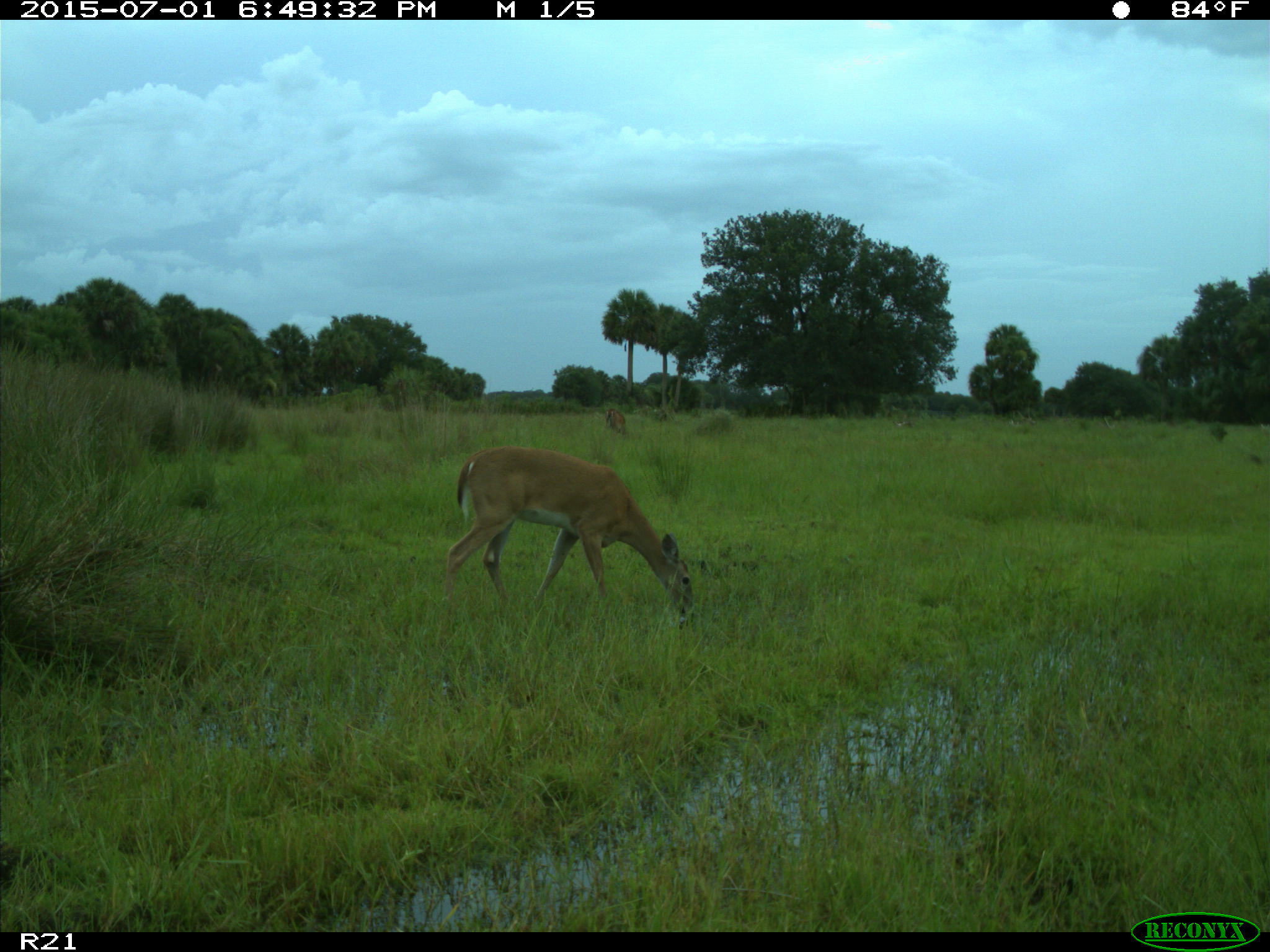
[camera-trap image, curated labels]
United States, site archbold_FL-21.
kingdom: Animalia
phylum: Chordata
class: Mammalia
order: Artiodactyla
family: Cervidae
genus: Odocoileus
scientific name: Odocoileus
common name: deer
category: unidentified deer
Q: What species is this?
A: Unidentified deer (deer) (Odocoileus).